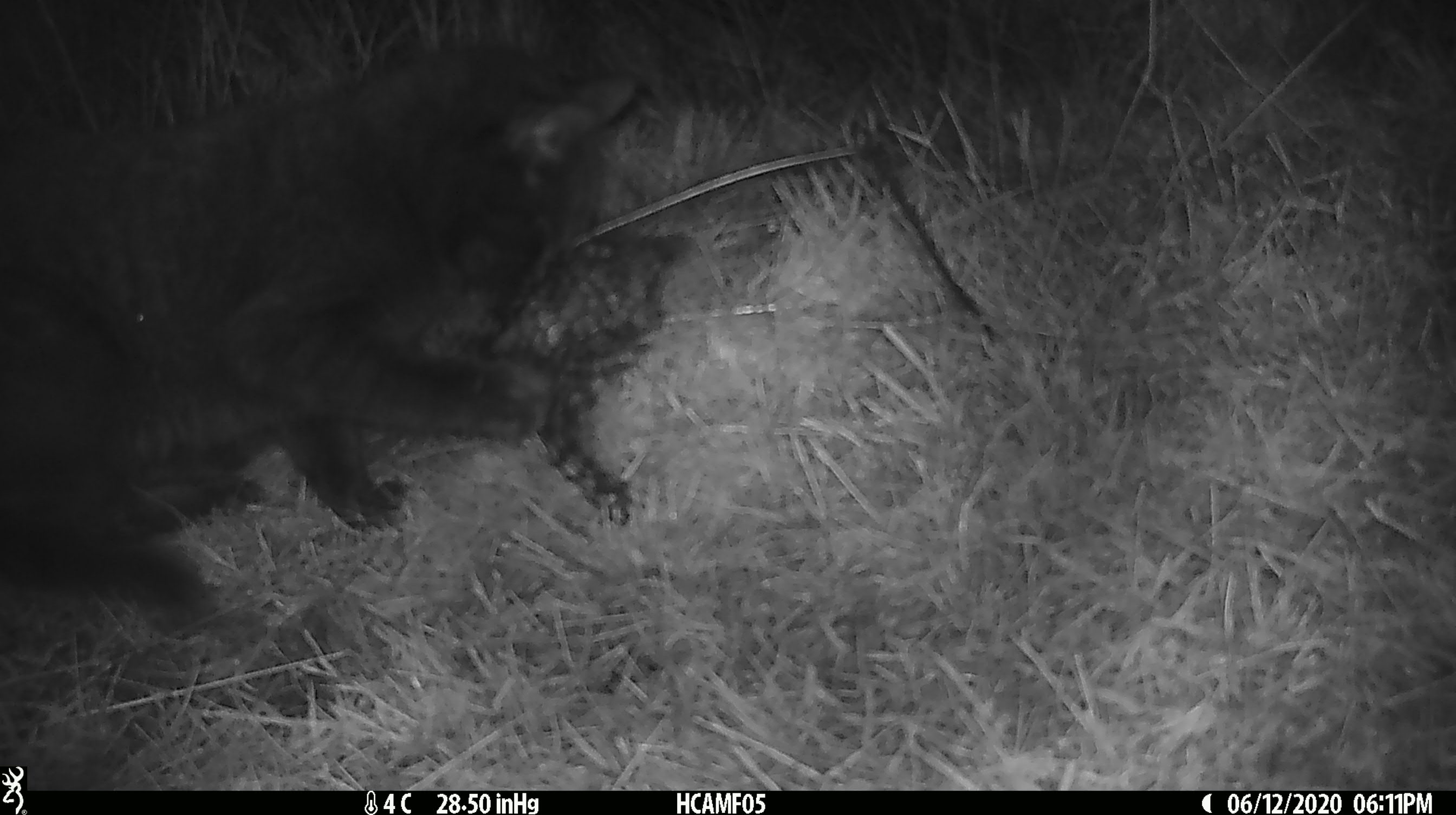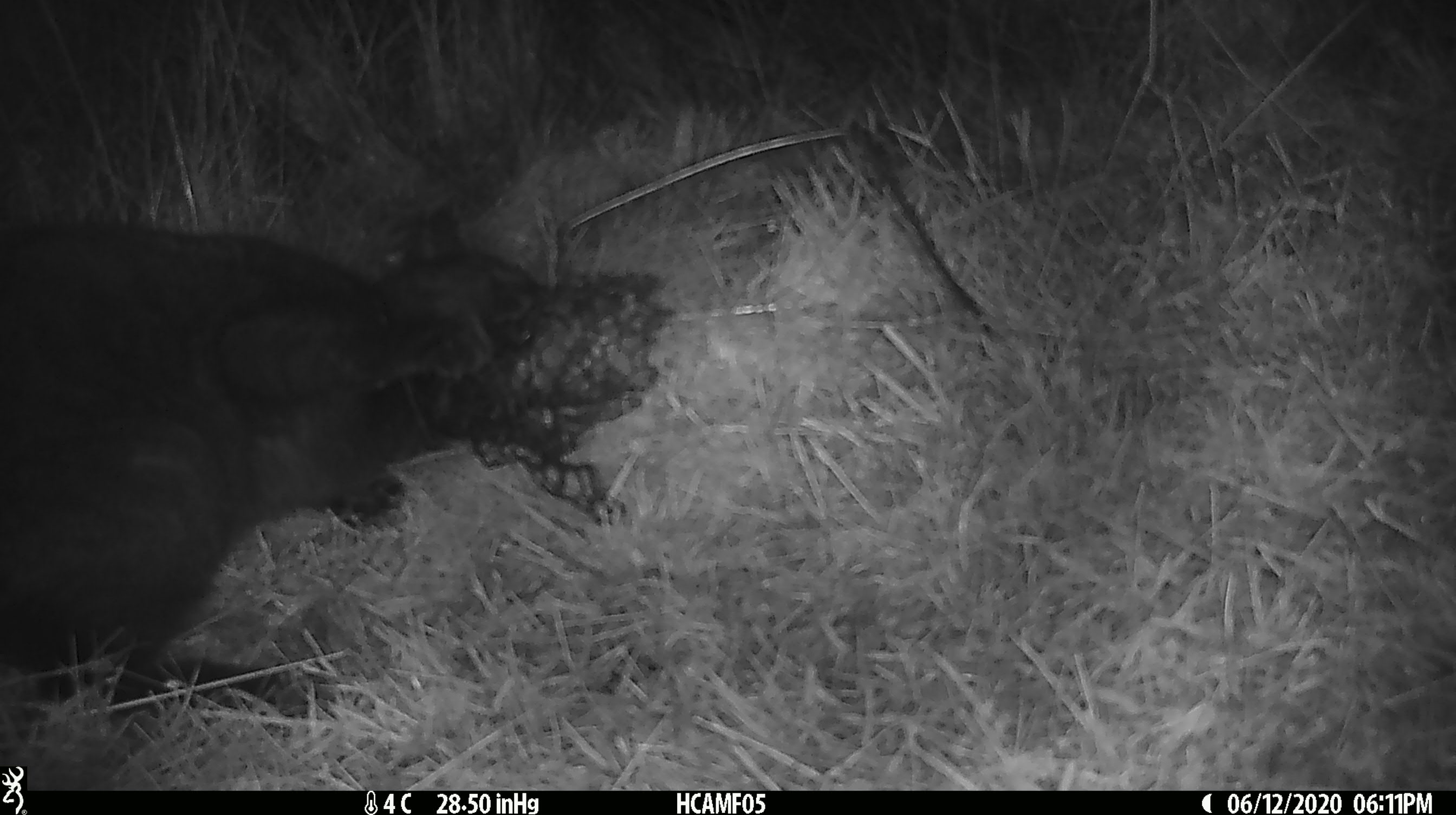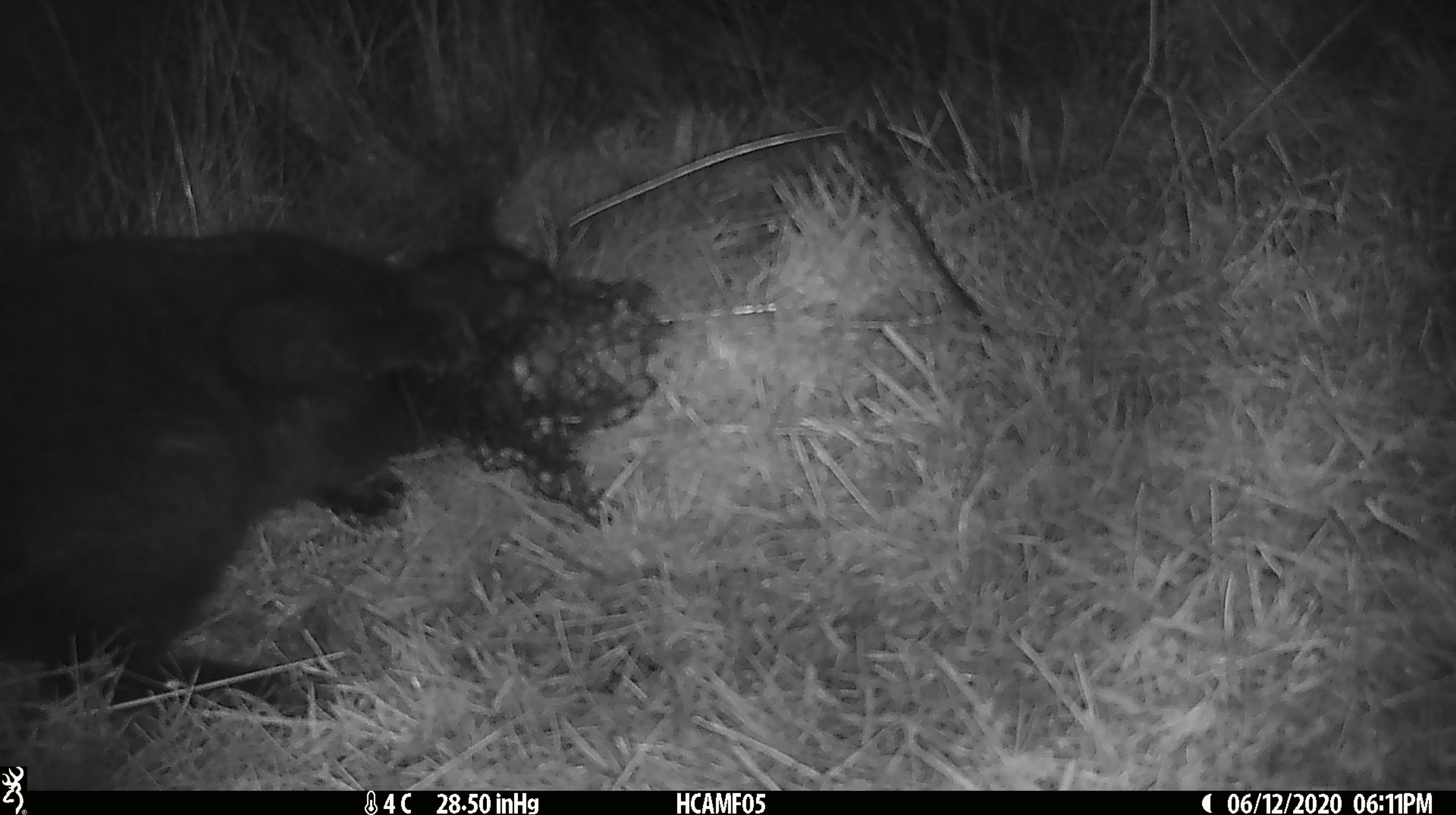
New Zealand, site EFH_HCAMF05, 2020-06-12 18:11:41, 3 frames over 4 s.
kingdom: Animalia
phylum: Chordata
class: Mammalia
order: Carnivora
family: Felidae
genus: Felis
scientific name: Felis catus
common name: domestic cat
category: cat